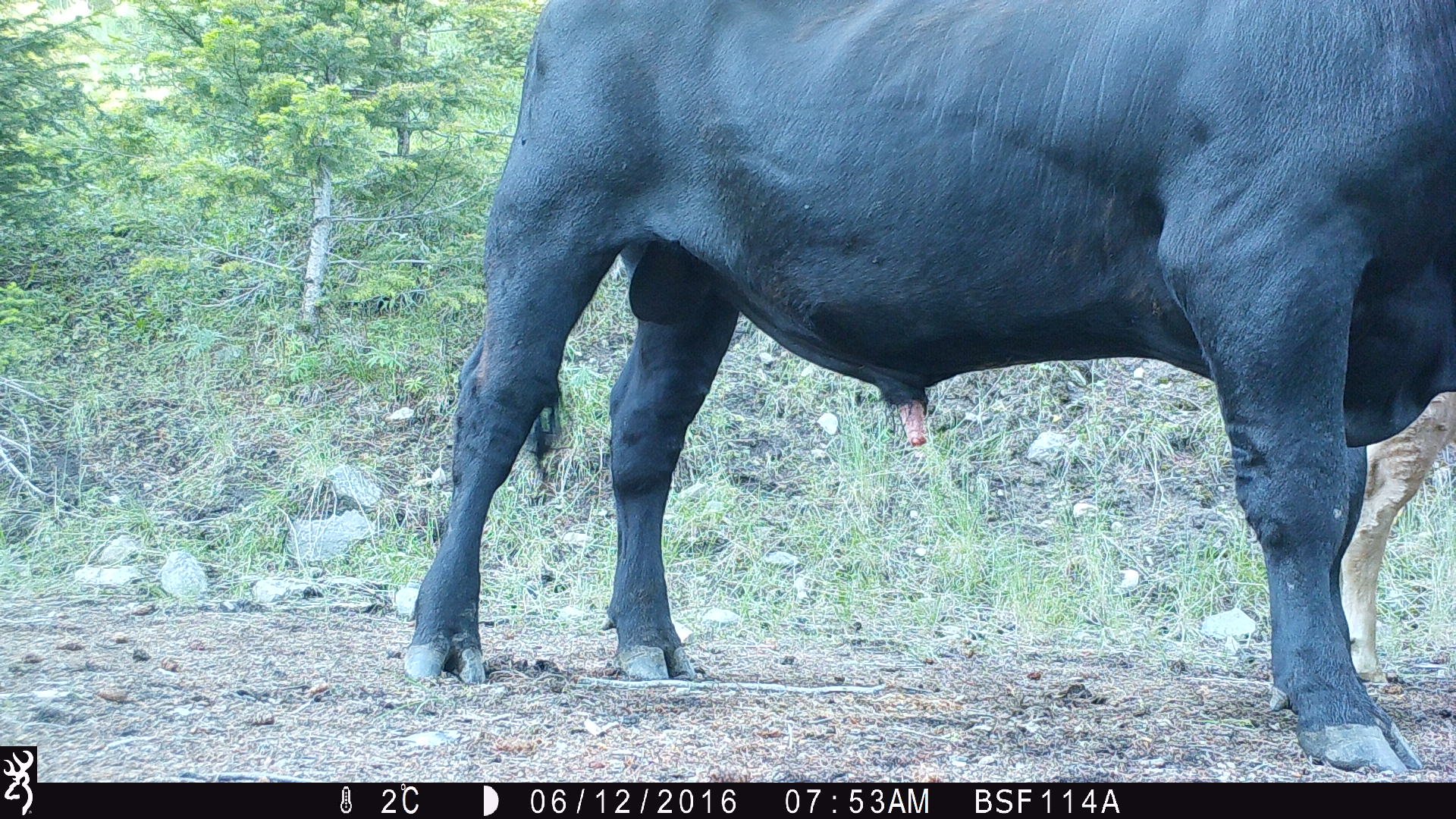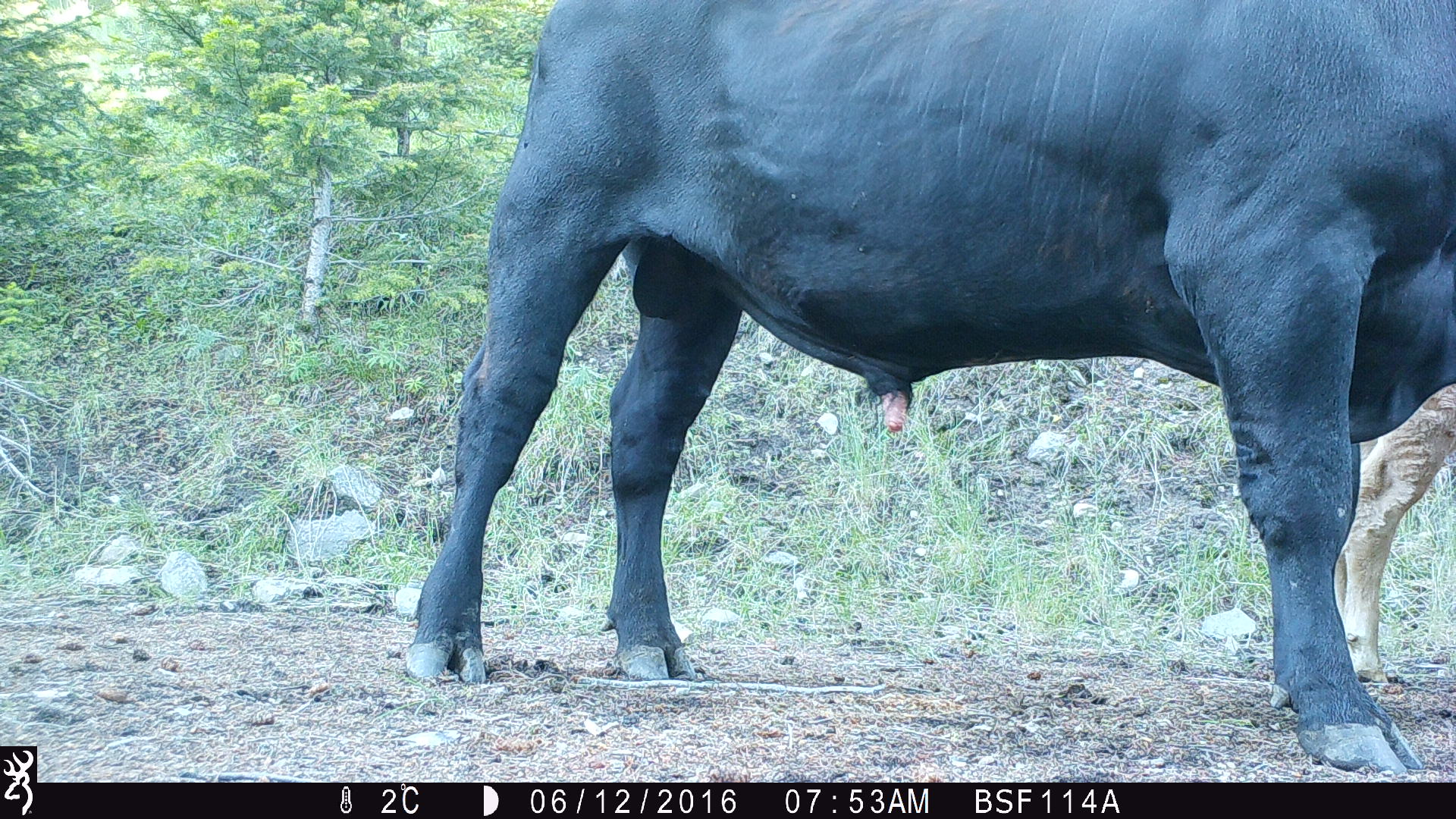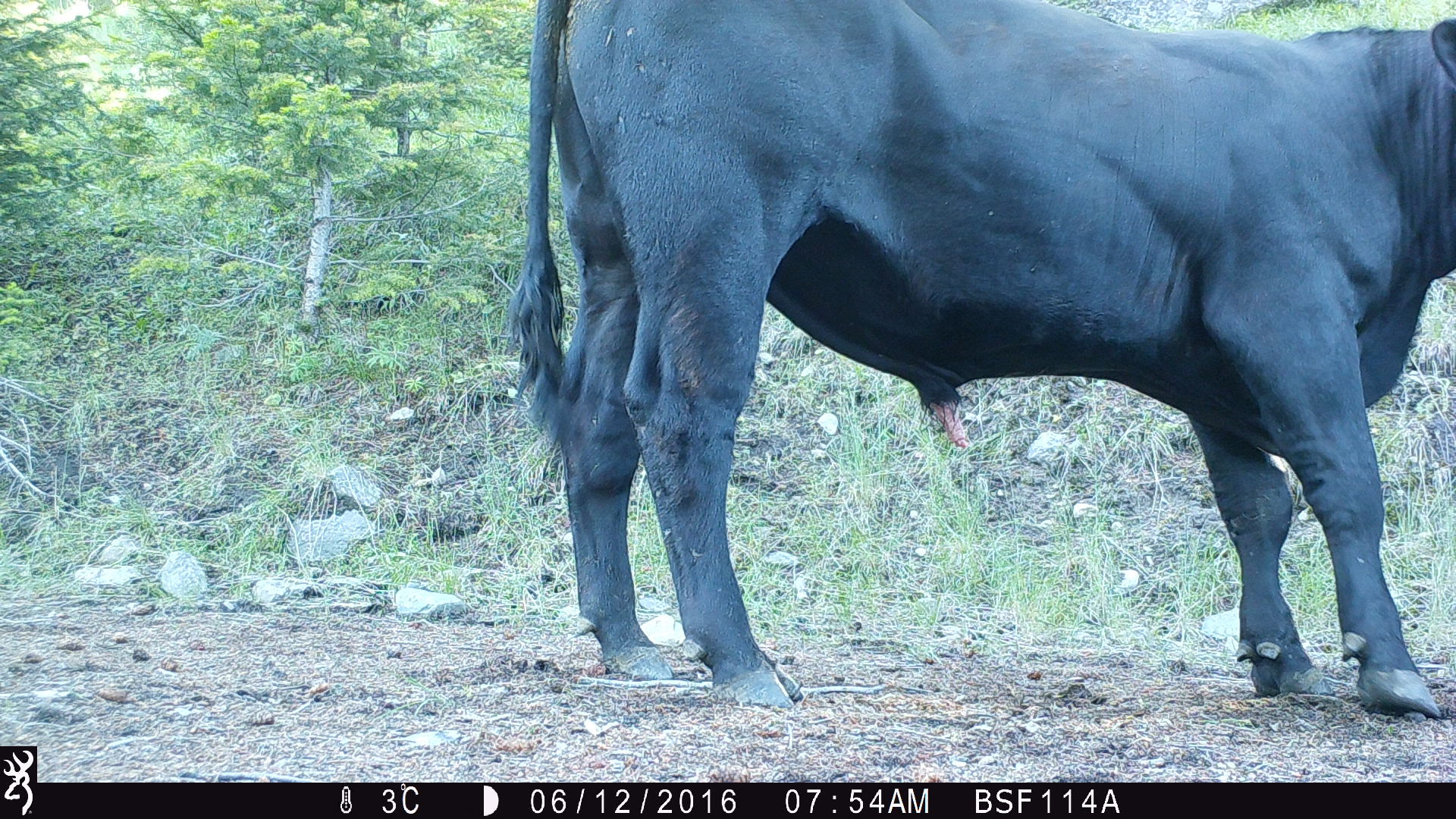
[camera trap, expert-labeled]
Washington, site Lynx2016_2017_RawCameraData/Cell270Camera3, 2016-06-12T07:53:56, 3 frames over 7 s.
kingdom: Animalia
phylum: Chordata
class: Mammalia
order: Artiodactyla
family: Bovidae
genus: Bos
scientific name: Bos taurus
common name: domestic cattle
Domestic cattle (Bos taurus). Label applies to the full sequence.